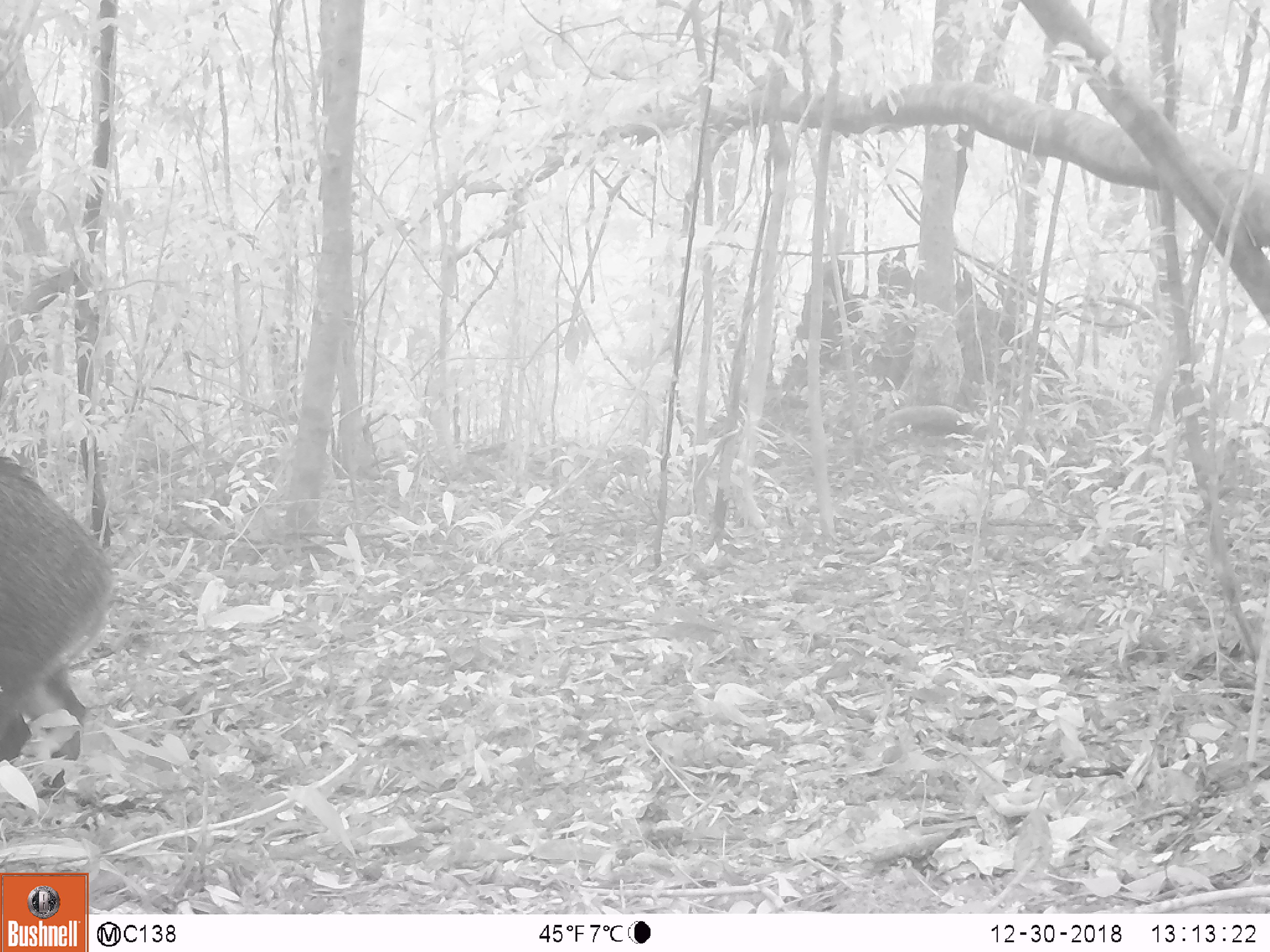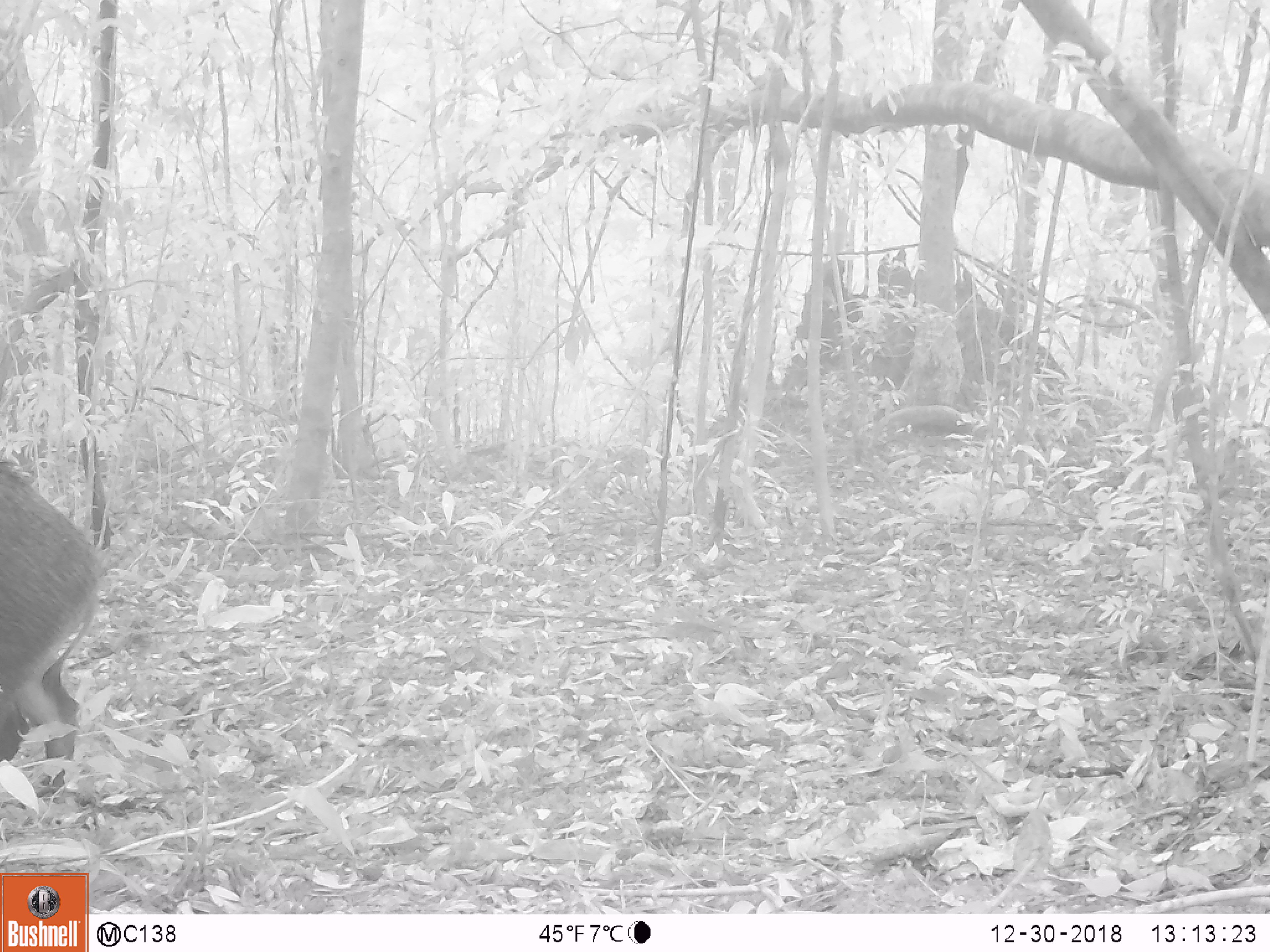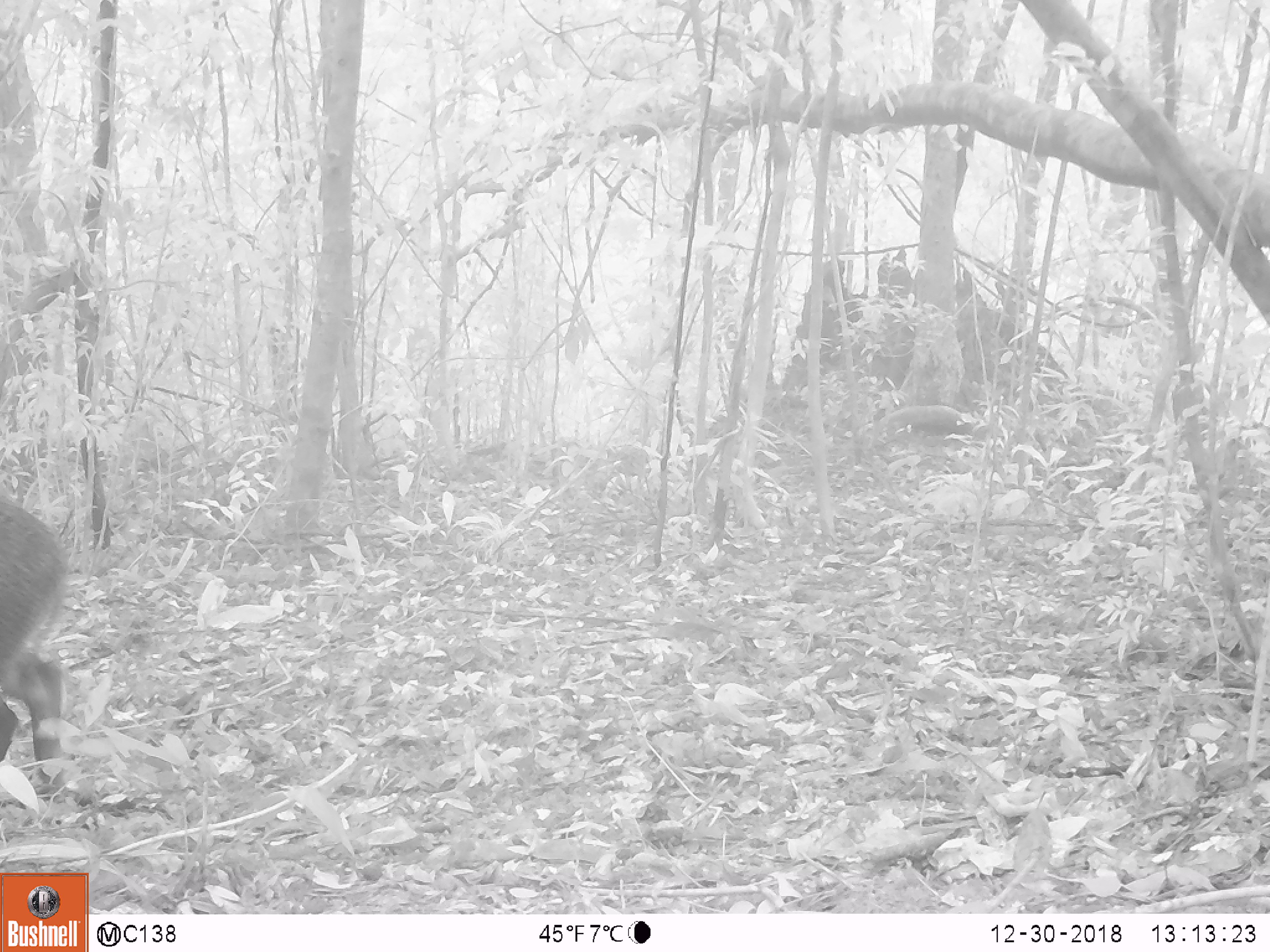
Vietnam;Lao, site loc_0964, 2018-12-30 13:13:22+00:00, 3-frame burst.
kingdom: Animalia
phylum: Chordata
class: Mammalia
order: Artiodactyla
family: Suidae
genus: Sus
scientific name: Sus scrofa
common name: eurasian wild pig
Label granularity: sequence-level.